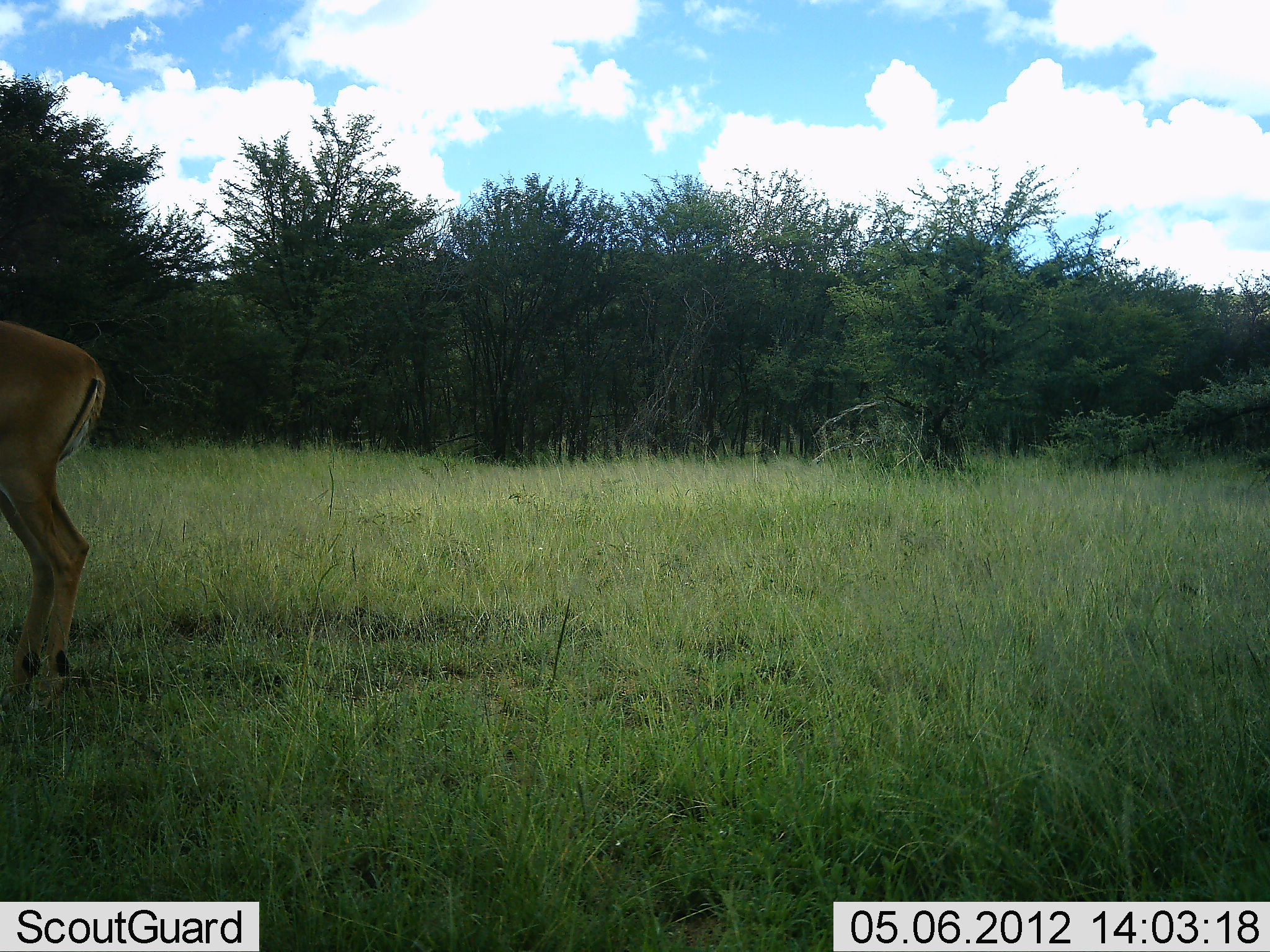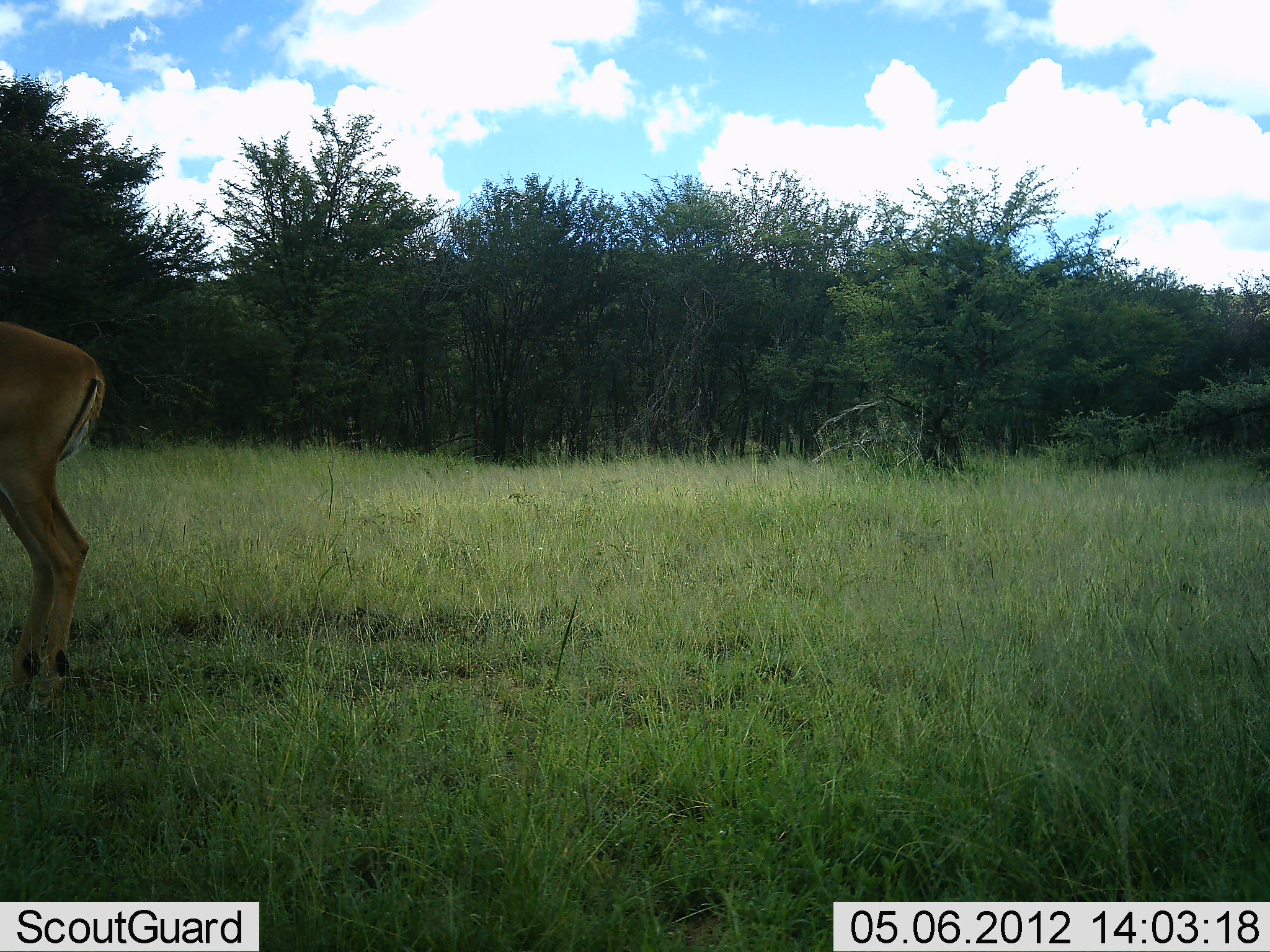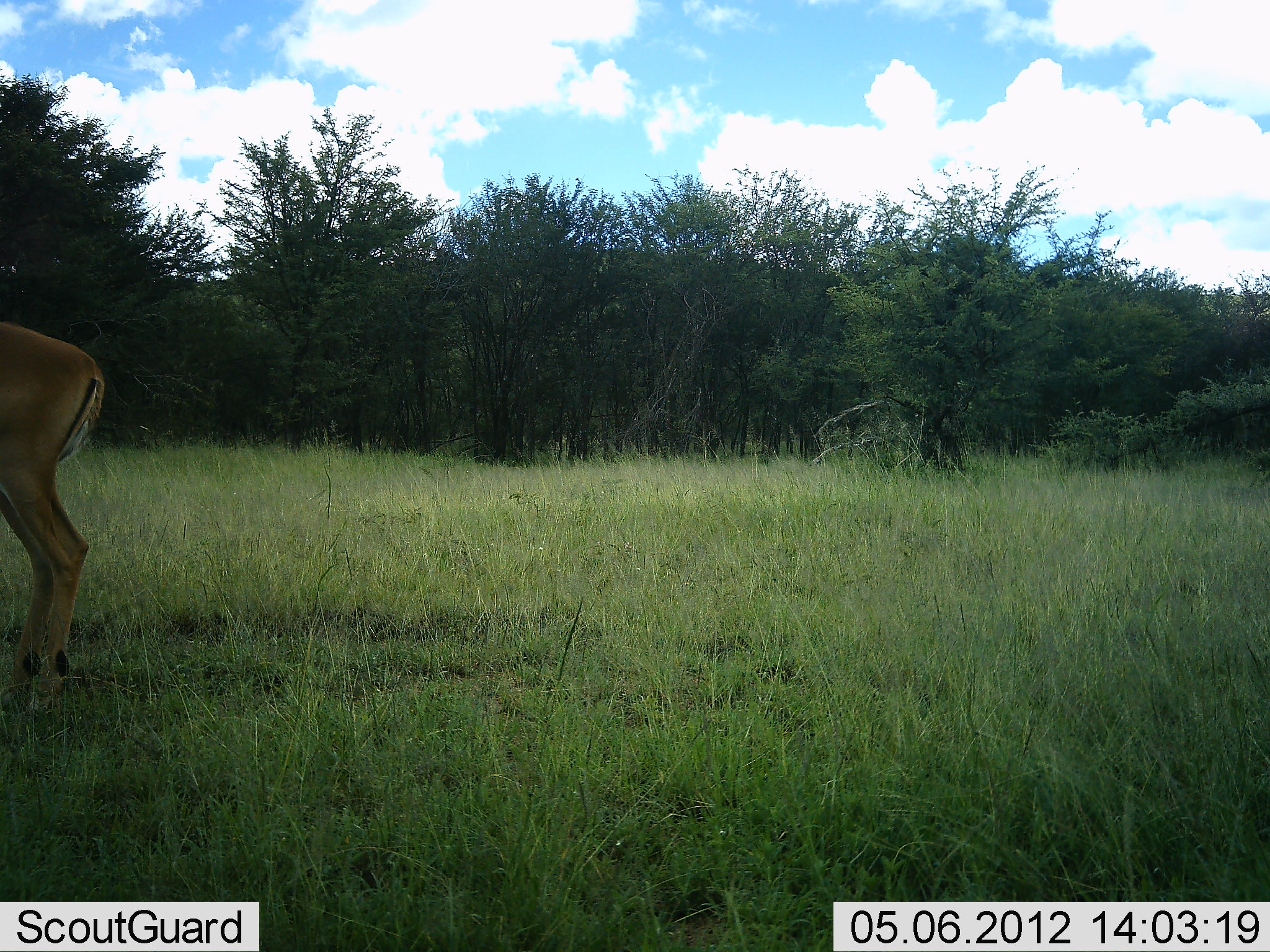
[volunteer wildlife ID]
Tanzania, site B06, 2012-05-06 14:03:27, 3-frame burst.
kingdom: Animalia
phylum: Chordata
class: Mammalia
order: Artiodactyla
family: Bovidae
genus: Aepyceros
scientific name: Aepyceros melampus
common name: impala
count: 1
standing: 100%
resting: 0%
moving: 0%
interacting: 0%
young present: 0%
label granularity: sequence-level